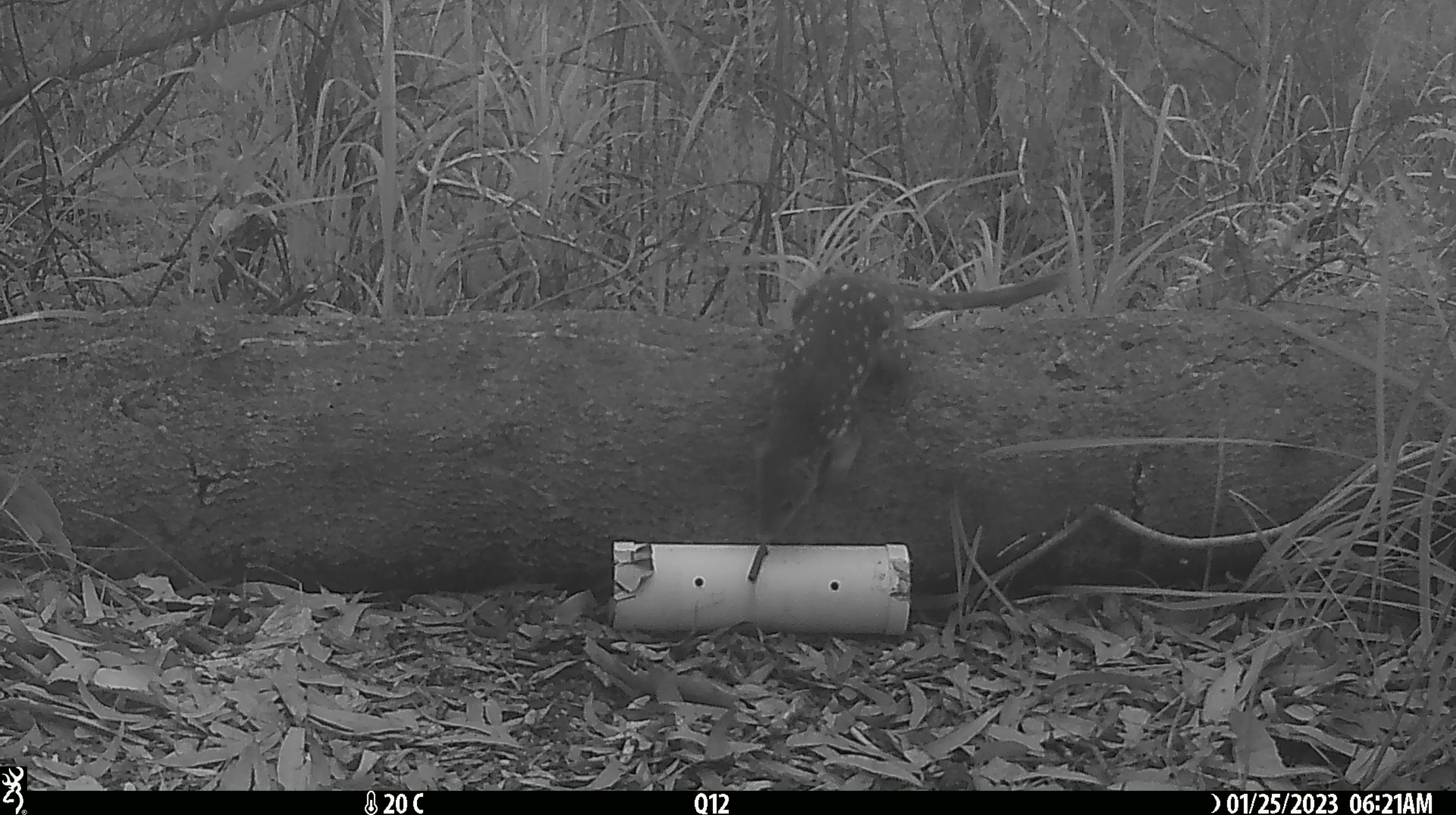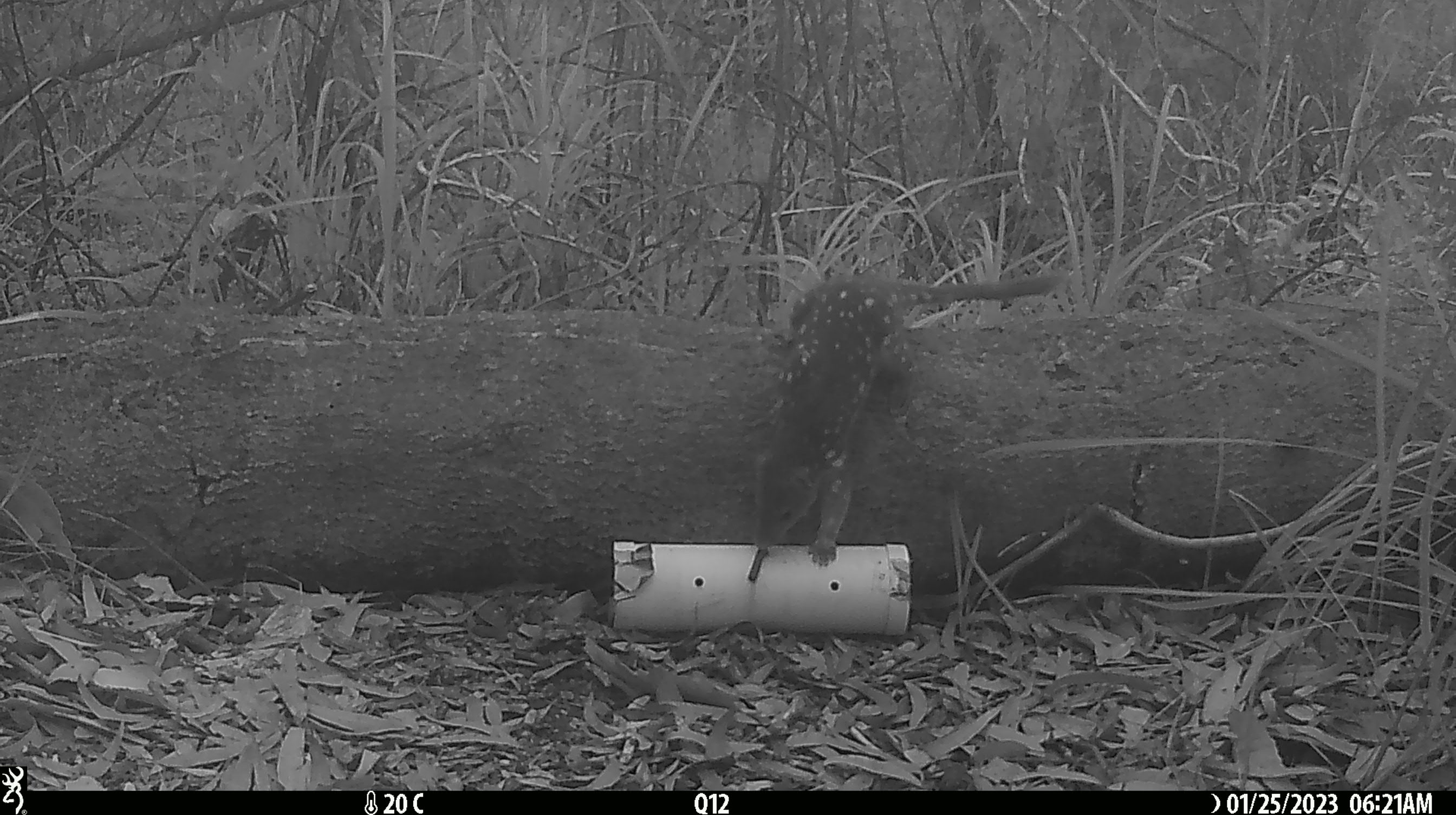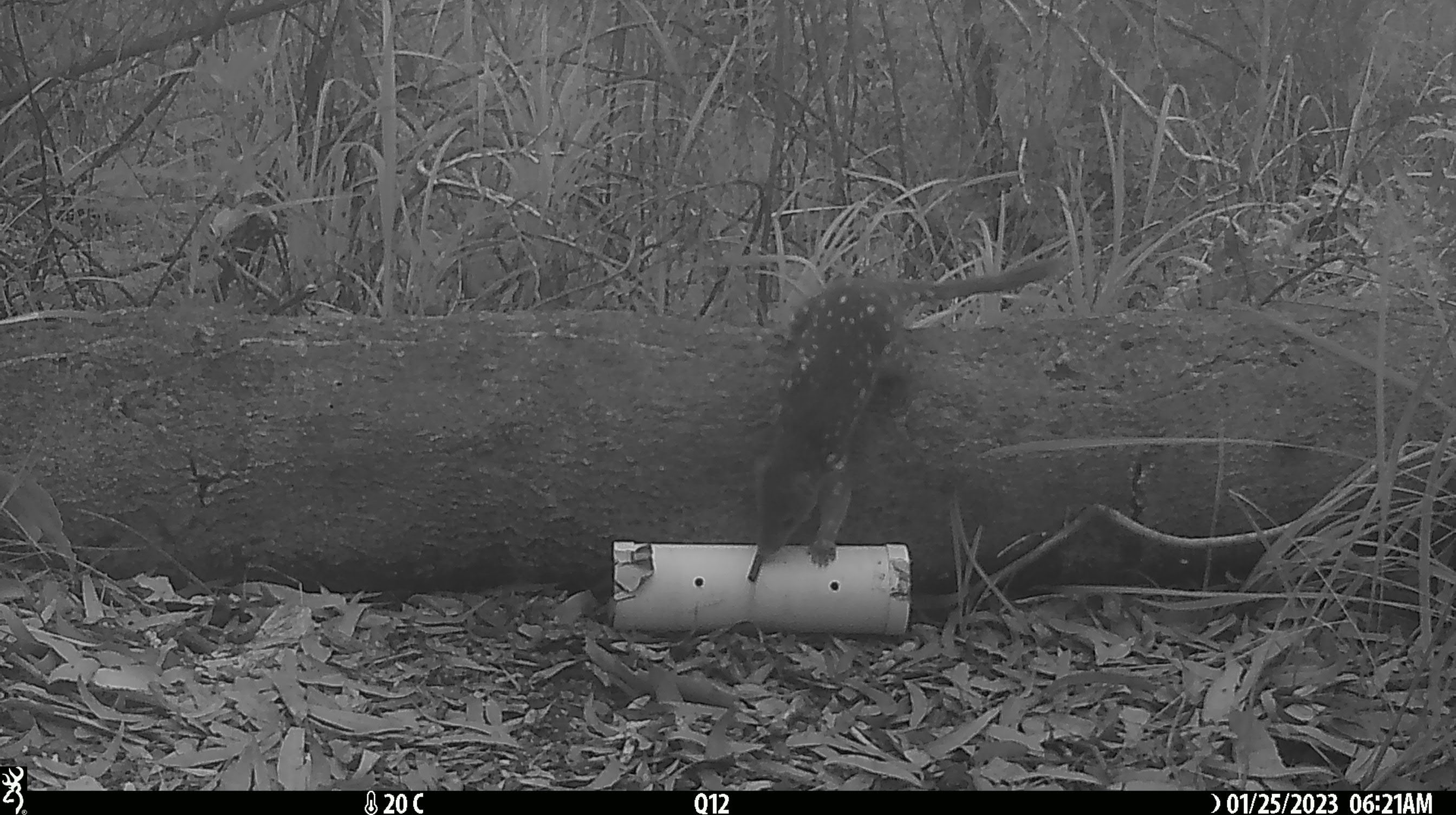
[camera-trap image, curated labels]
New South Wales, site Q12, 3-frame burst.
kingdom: Animalia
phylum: Chordata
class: Mammalia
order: Dasyuromorphia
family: Dasyuridae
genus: Dasyurus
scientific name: Dasyurus maculatus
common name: spotted-tailed quoll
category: quoll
Quoll (spotted-tailed quoll) (Dasyurus maculatus).